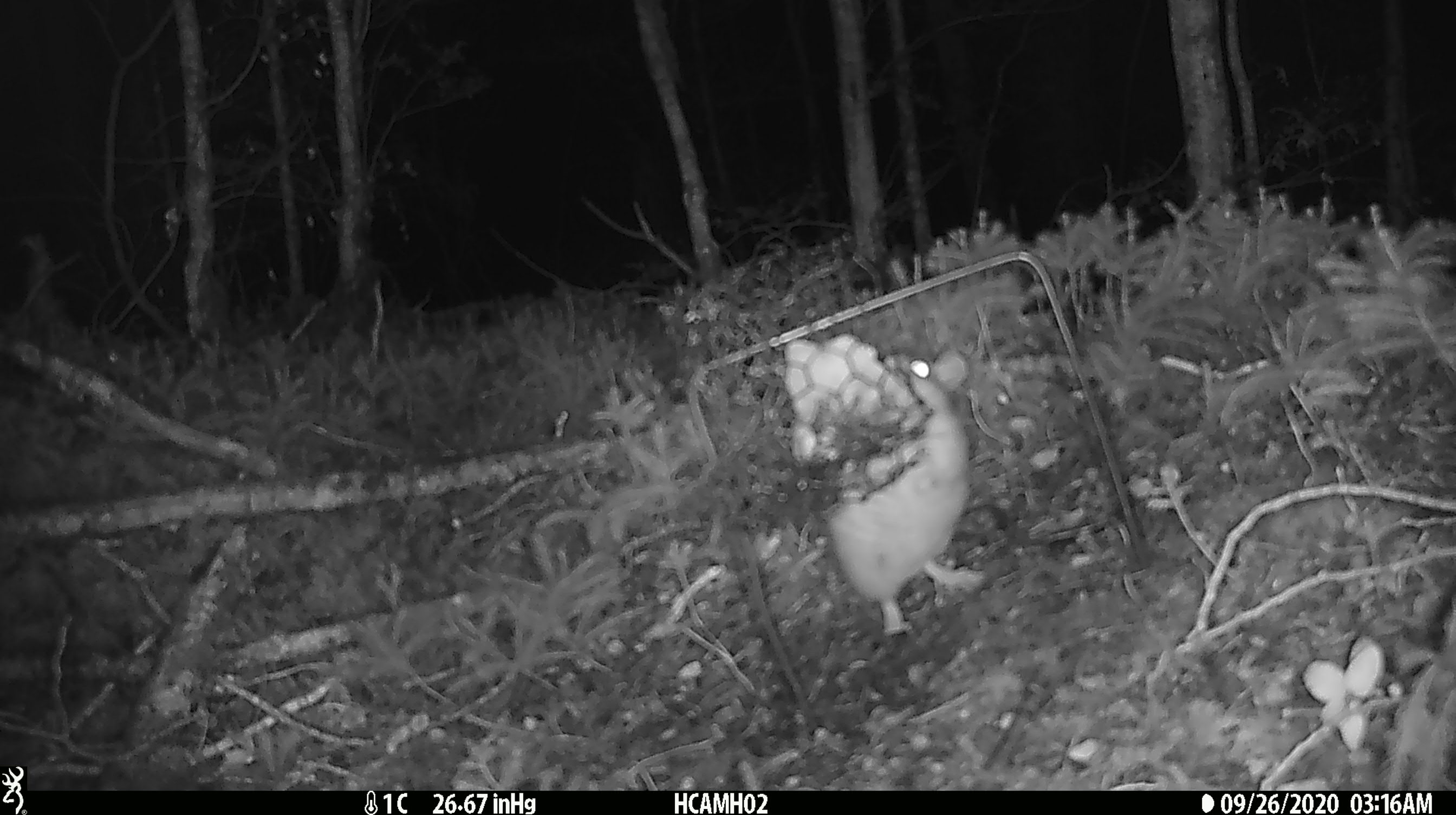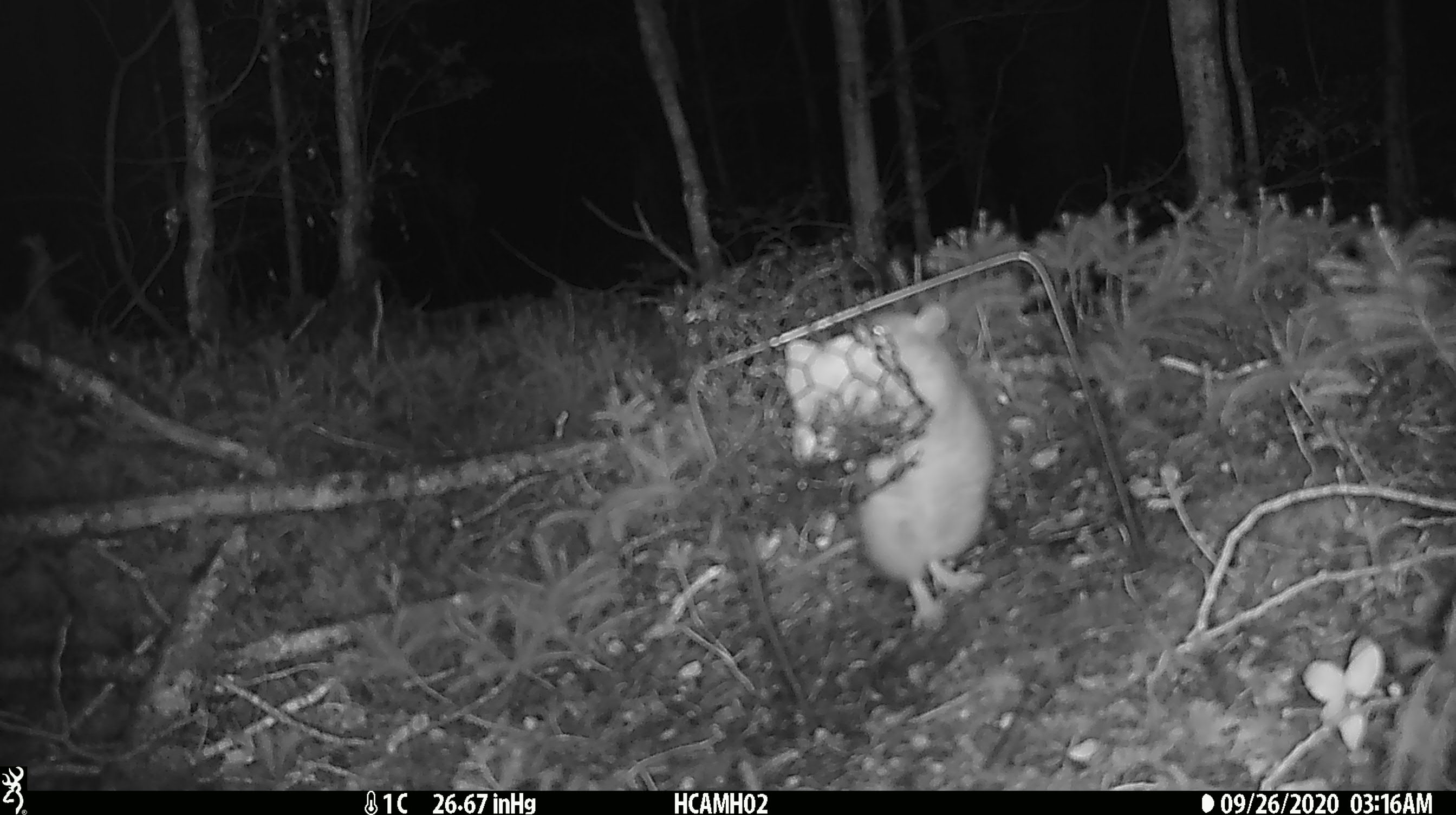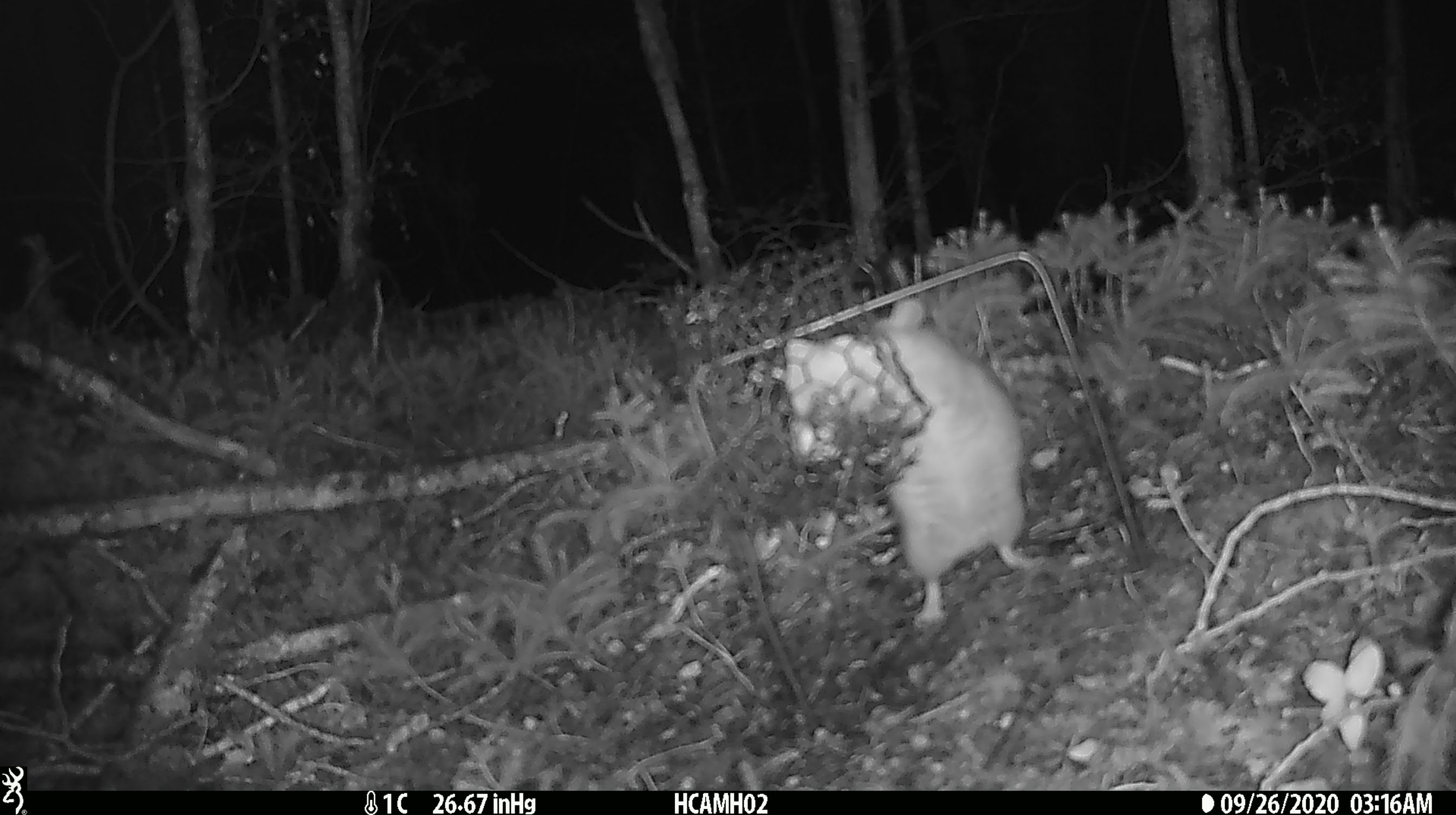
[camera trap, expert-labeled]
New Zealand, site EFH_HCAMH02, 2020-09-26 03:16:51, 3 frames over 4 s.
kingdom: Animalia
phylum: Chordata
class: Mammalia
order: Rodentia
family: Muridae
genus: Rattus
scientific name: Rattus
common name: rat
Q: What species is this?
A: Rat (Rattus).